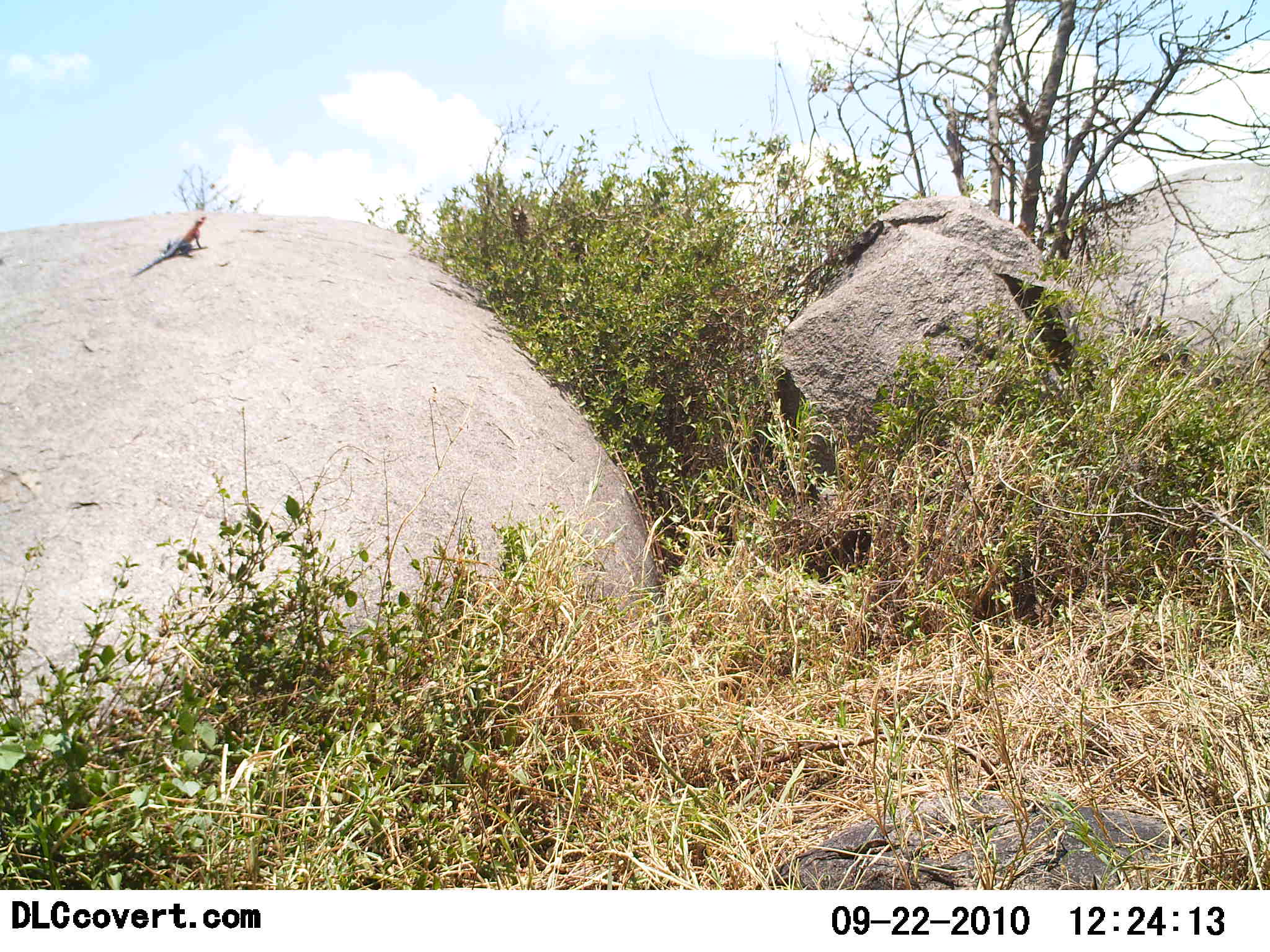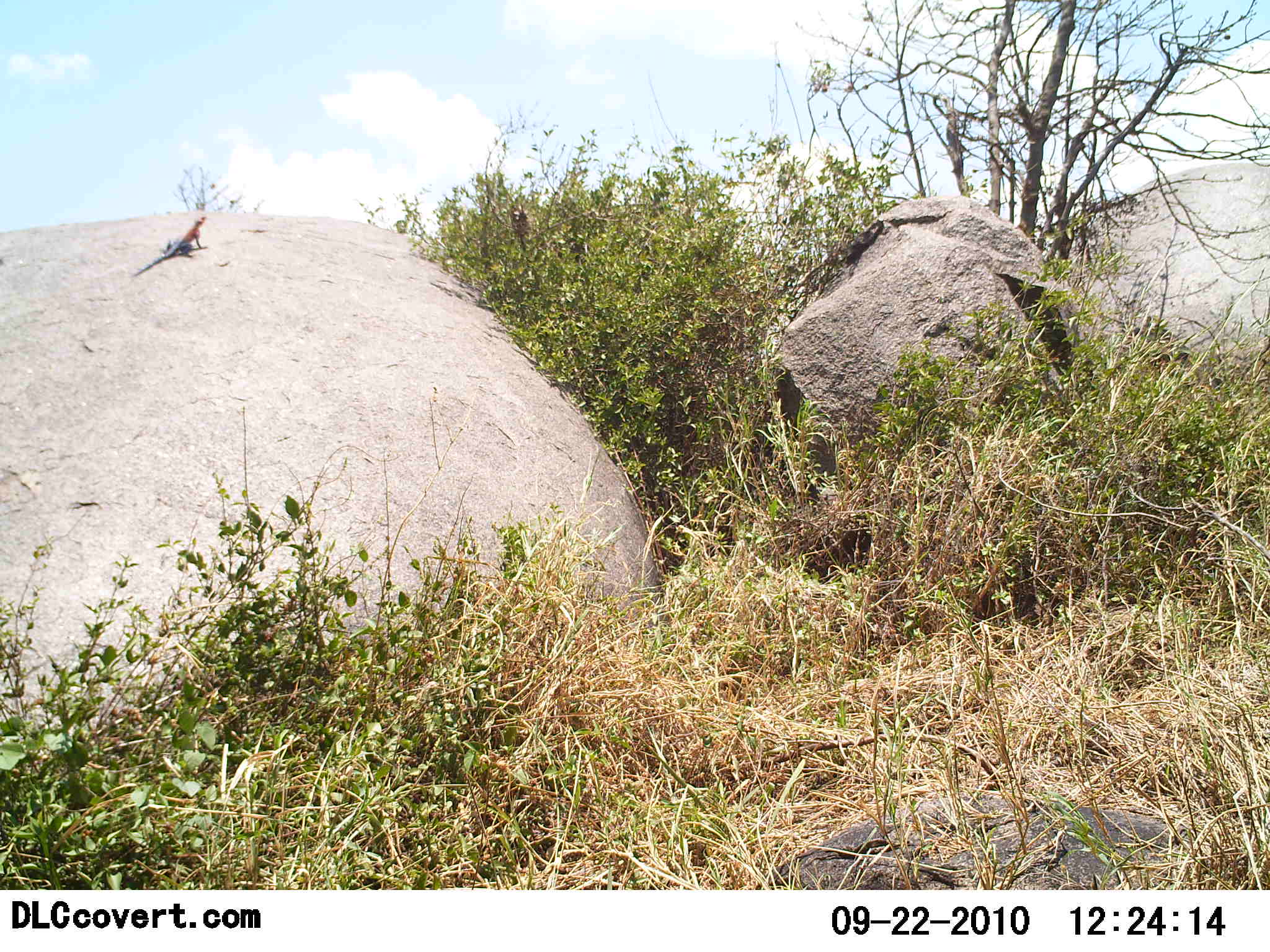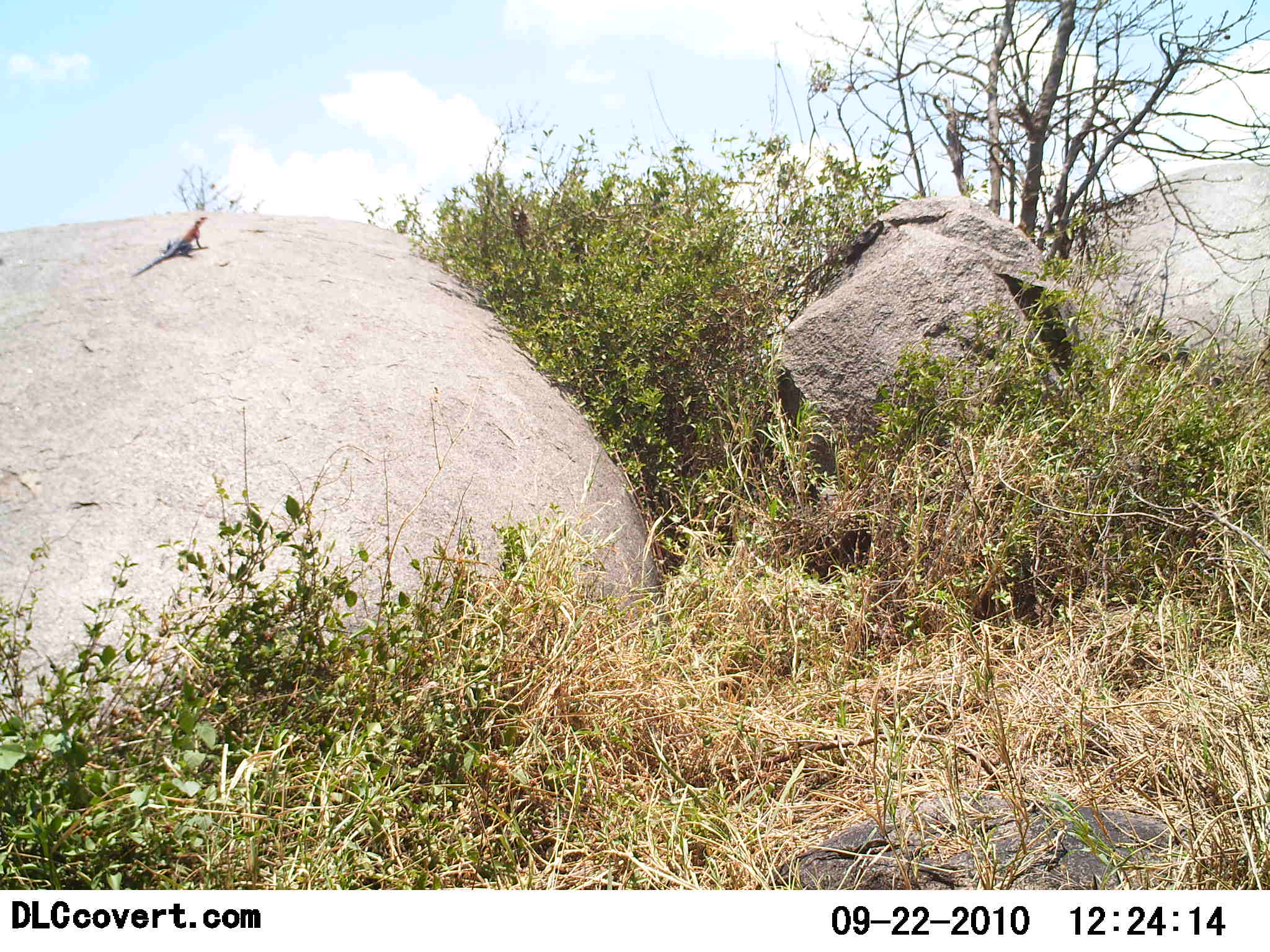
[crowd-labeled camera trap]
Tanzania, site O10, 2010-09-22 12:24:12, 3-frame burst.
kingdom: Animalia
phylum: Chordata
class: Reptilia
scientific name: Reptilia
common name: reptiles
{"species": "reptiles (Reptilia)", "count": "1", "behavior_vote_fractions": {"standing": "77%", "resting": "23%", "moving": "8%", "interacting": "0%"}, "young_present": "0%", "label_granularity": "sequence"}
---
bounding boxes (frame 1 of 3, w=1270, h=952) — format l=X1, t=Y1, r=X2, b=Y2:
animal: l=129, t=215, r=208, b=278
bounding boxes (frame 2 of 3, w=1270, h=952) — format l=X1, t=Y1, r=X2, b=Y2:
animal: l=130, t=214, r=209, b=278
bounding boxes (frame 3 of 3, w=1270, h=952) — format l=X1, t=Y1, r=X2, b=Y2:
animal: l=130, t=214, r=211, b=279